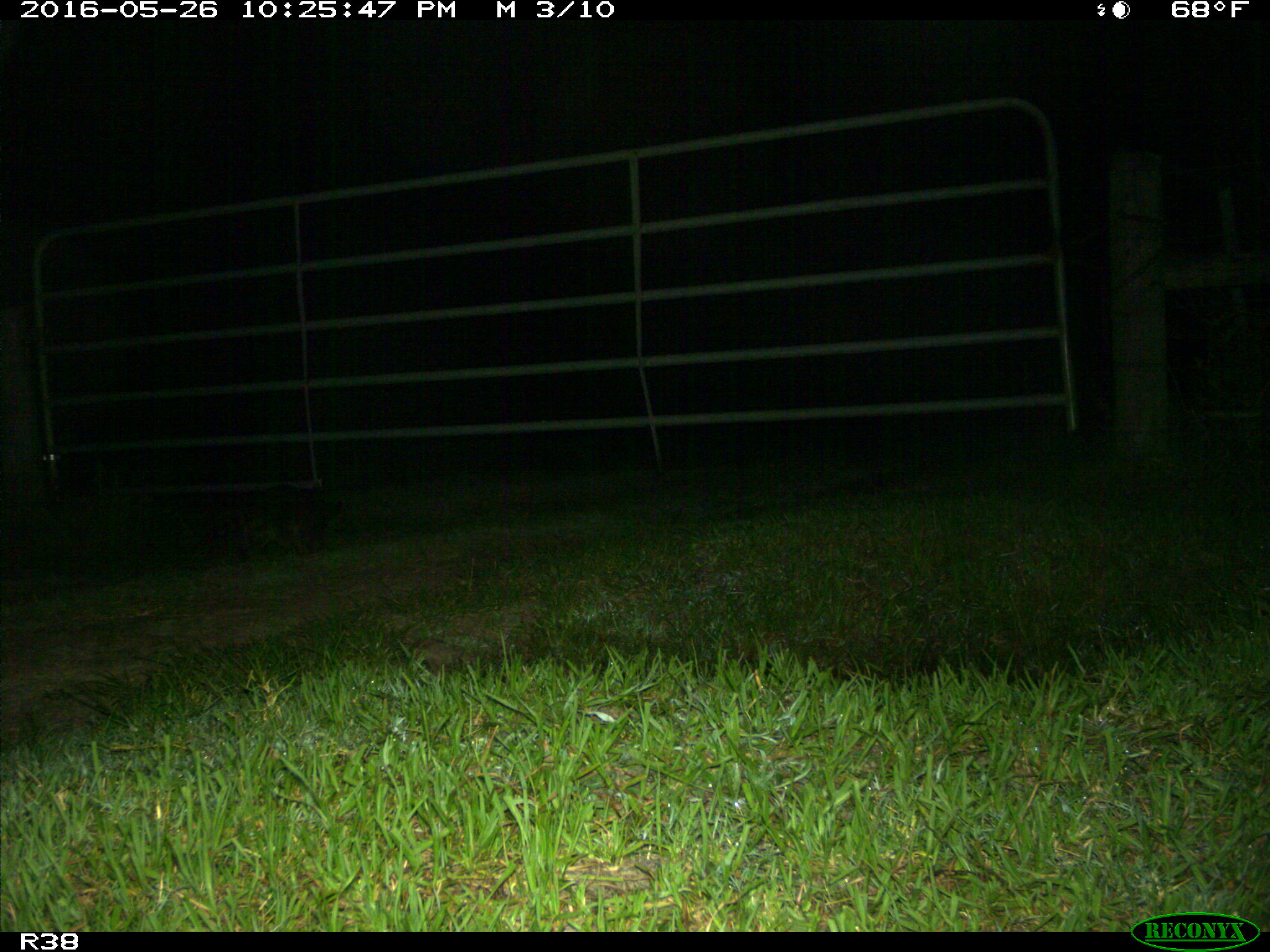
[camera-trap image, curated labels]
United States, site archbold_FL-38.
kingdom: Animalia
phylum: Chordata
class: Mammalia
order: Carnivora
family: Procyonidae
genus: Procyon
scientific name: Procyon lotor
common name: common raccoon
Procyon lotor (common raccoon).